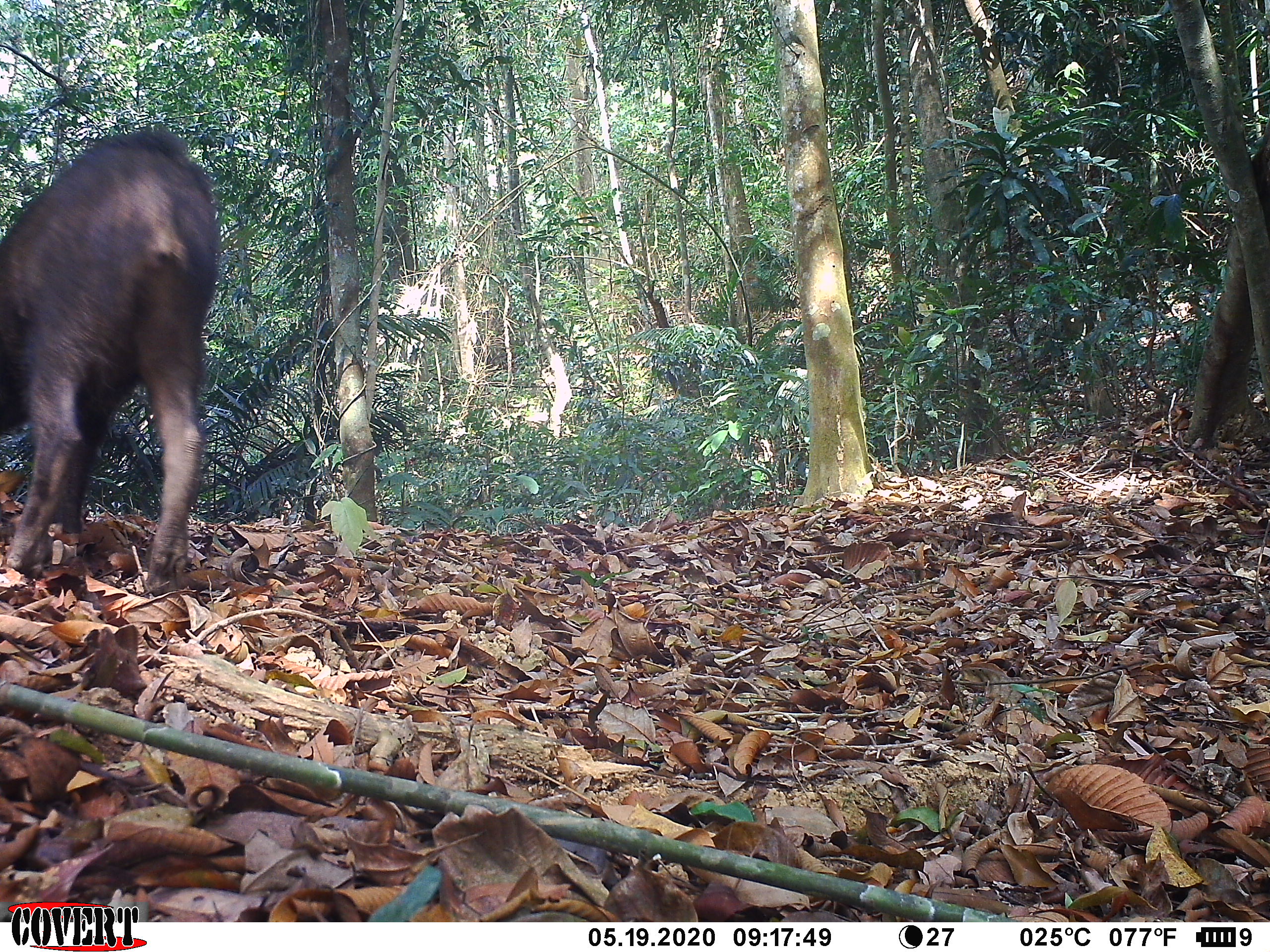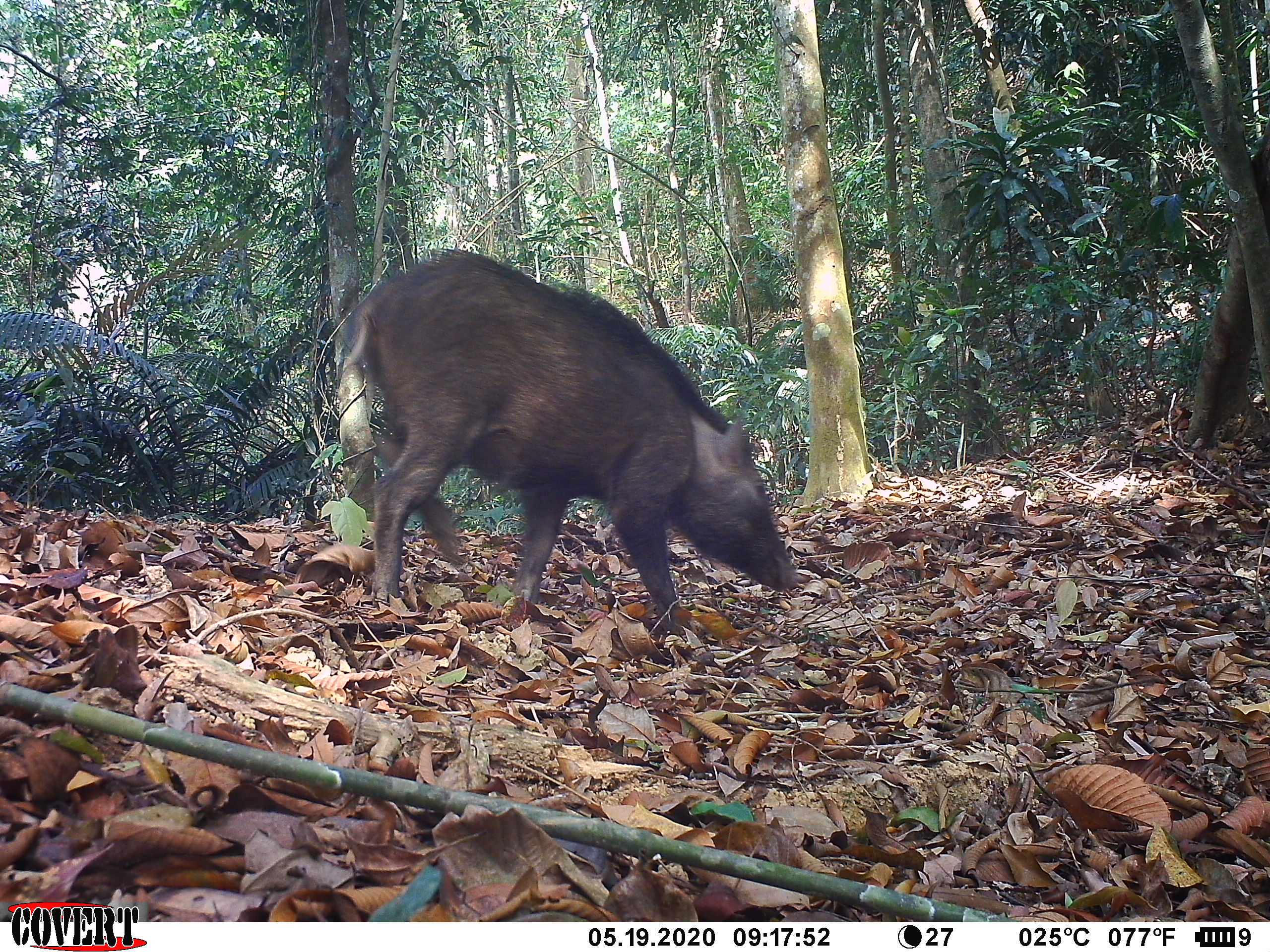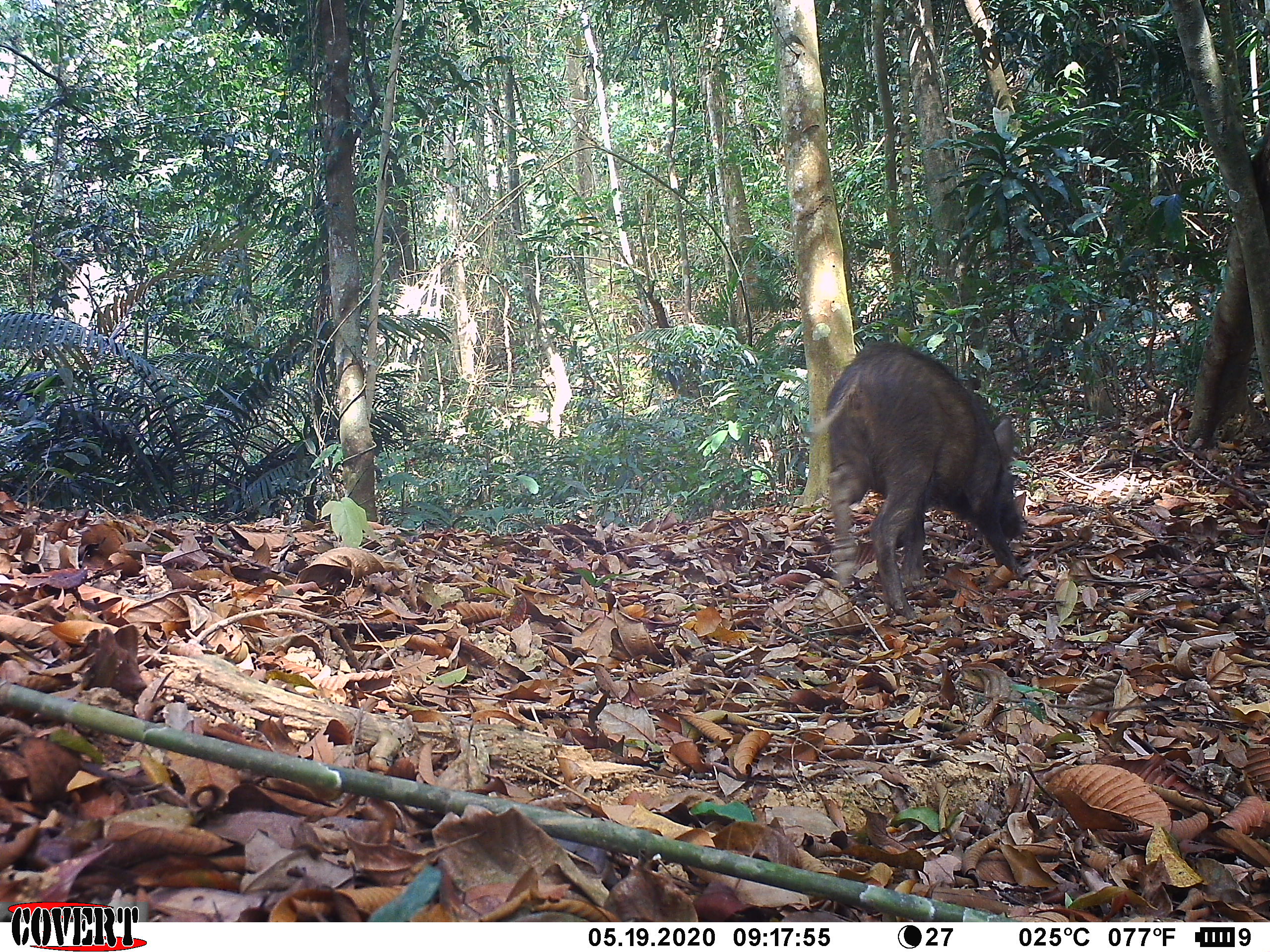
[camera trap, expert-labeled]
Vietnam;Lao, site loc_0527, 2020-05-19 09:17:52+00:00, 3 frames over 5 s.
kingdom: Animalia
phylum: Chordata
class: Mammalia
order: Artiodactyla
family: Suidae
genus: Sus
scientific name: Sus scrofa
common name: eurasian wild pig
Eurasian wild pig (Sus scrofa). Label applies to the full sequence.